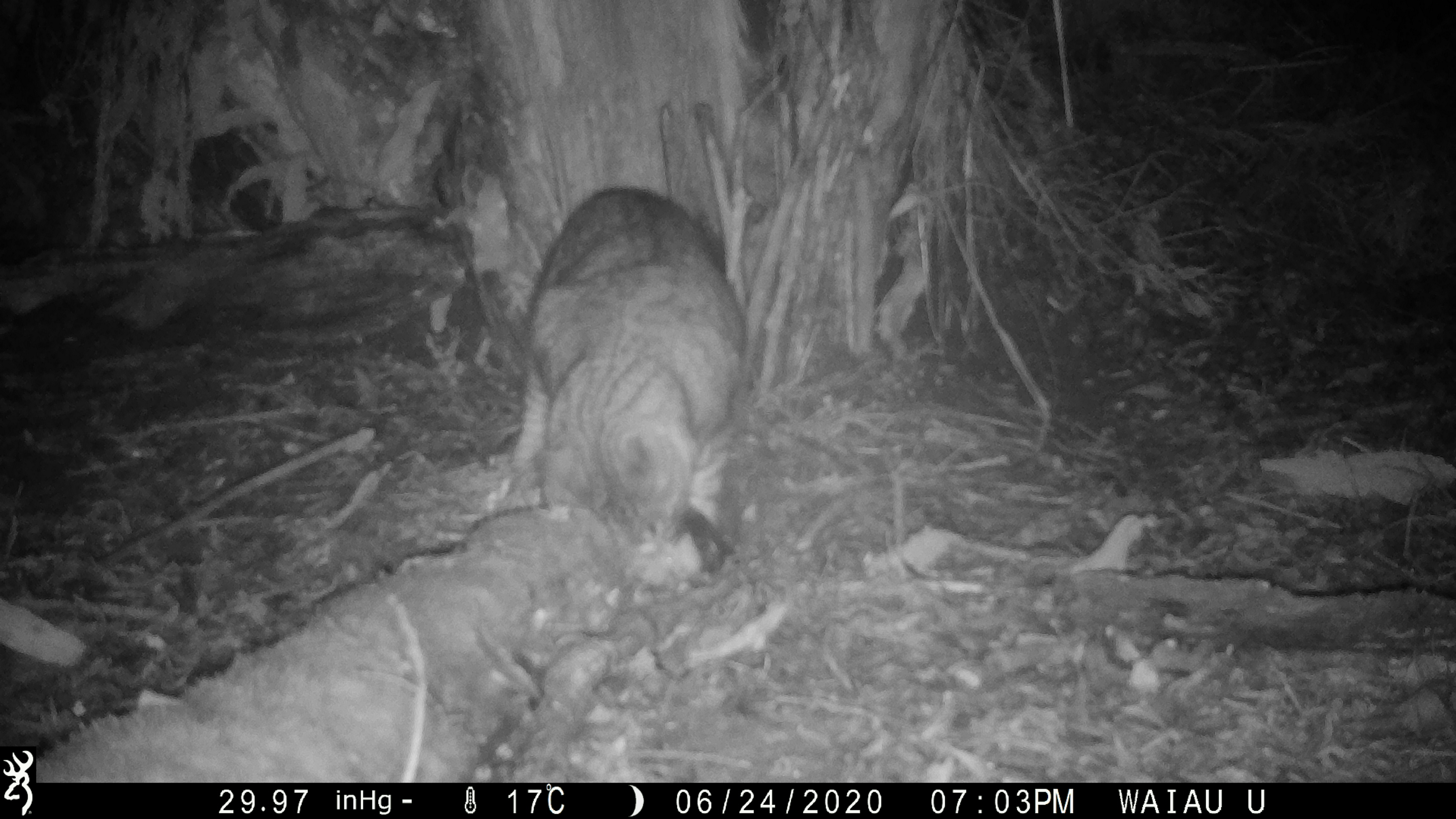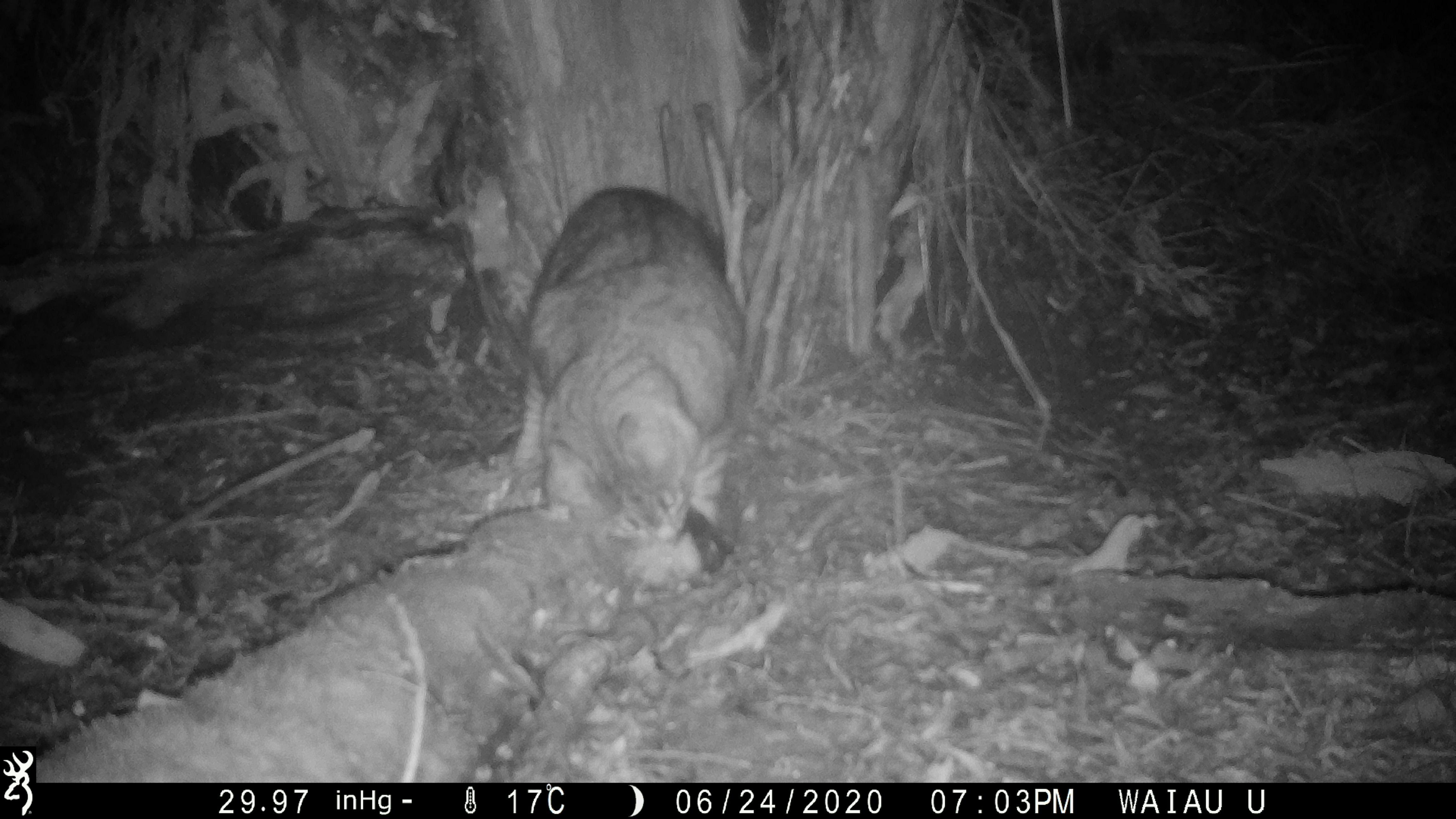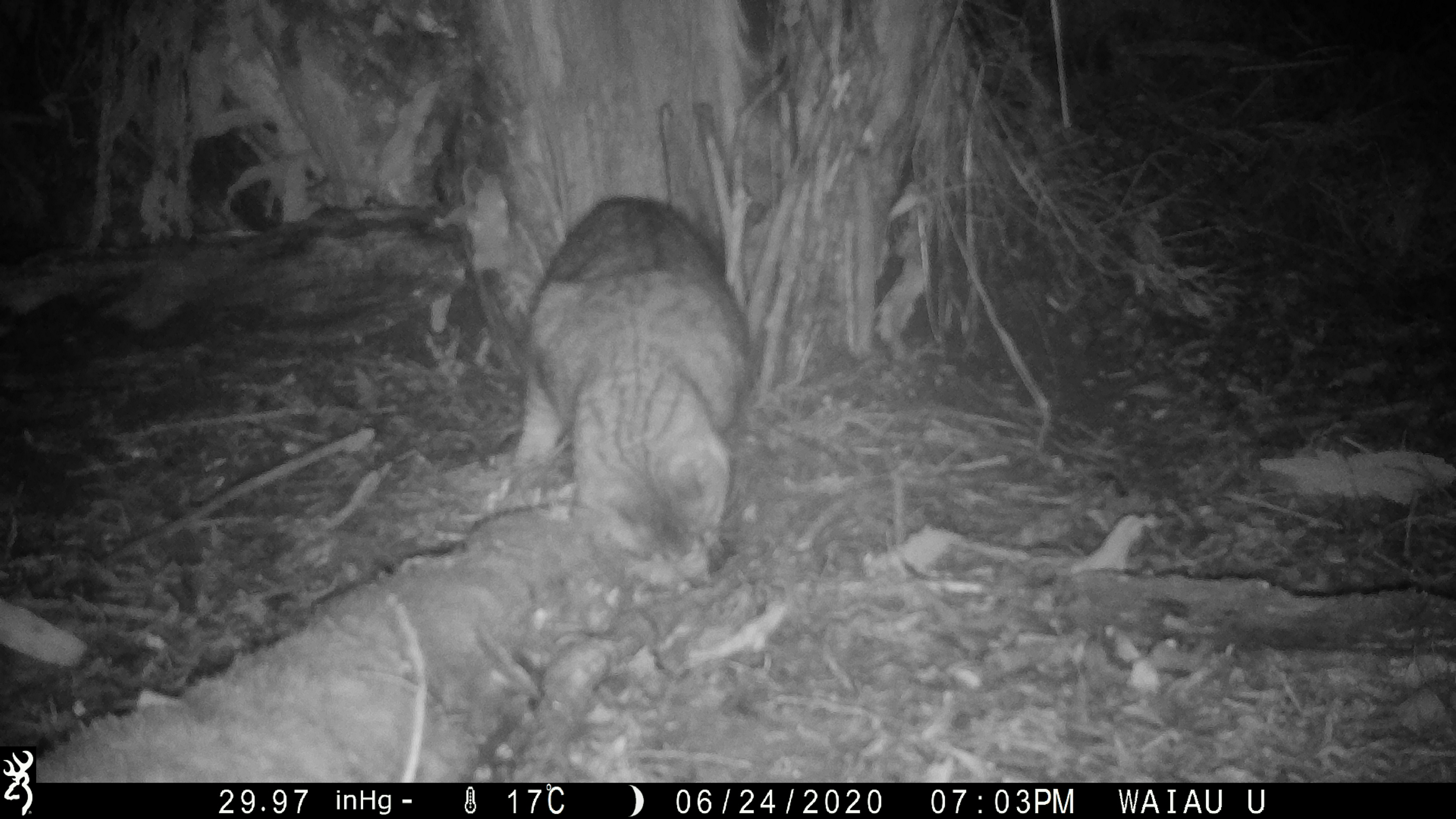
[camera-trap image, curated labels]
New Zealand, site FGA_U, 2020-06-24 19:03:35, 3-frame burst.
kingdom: Animalia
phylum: Chordata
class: Mammalia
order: Carnivora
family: Felidae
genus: Felis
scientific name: Felis catus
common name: domestic cat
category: cat